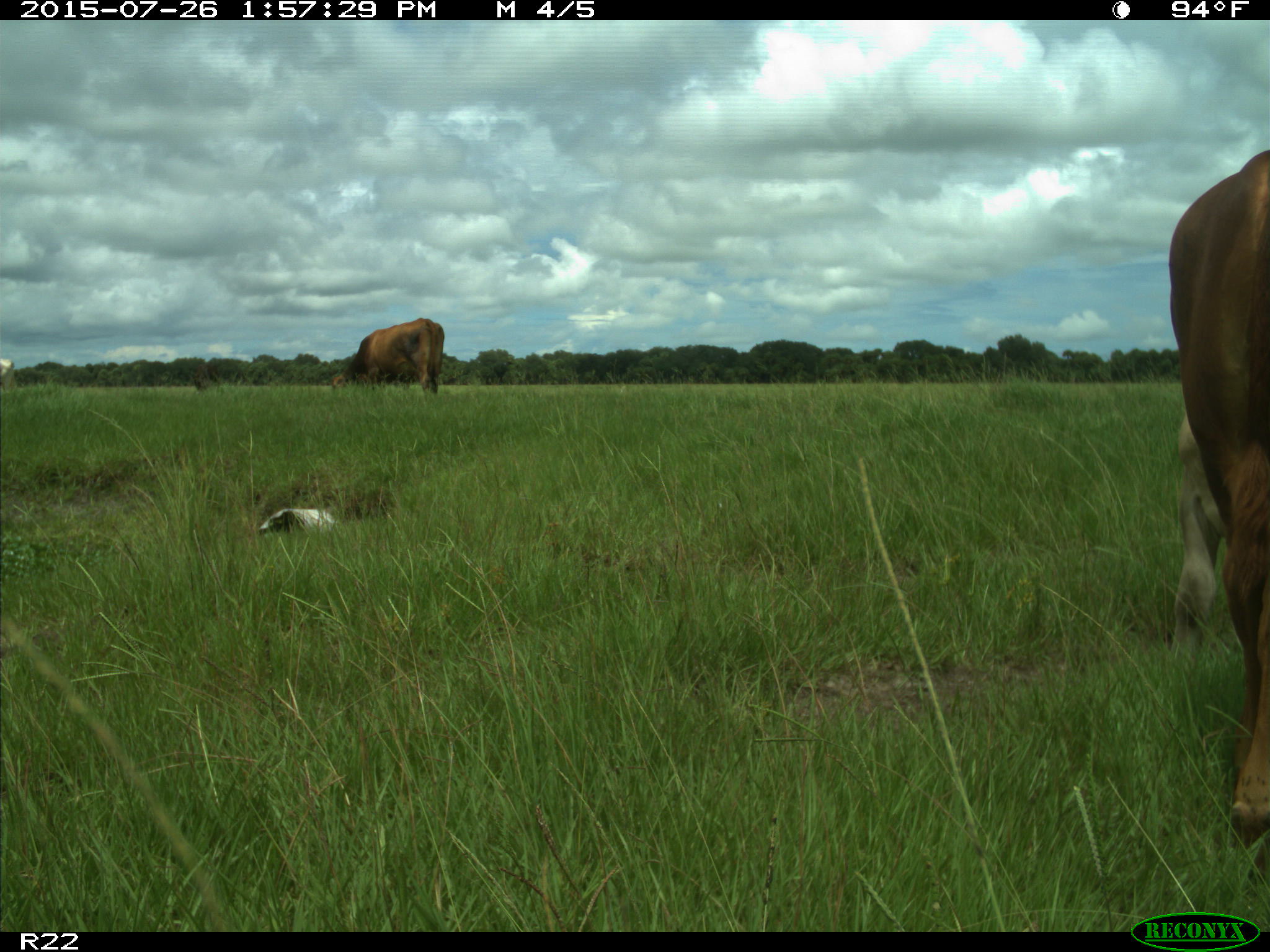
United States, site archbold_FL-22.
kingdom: Animalia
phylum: Chordata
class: Mammalia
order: Artiodactyla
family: Bovidae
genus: Bos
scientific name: Bos taurus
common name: domestic cow